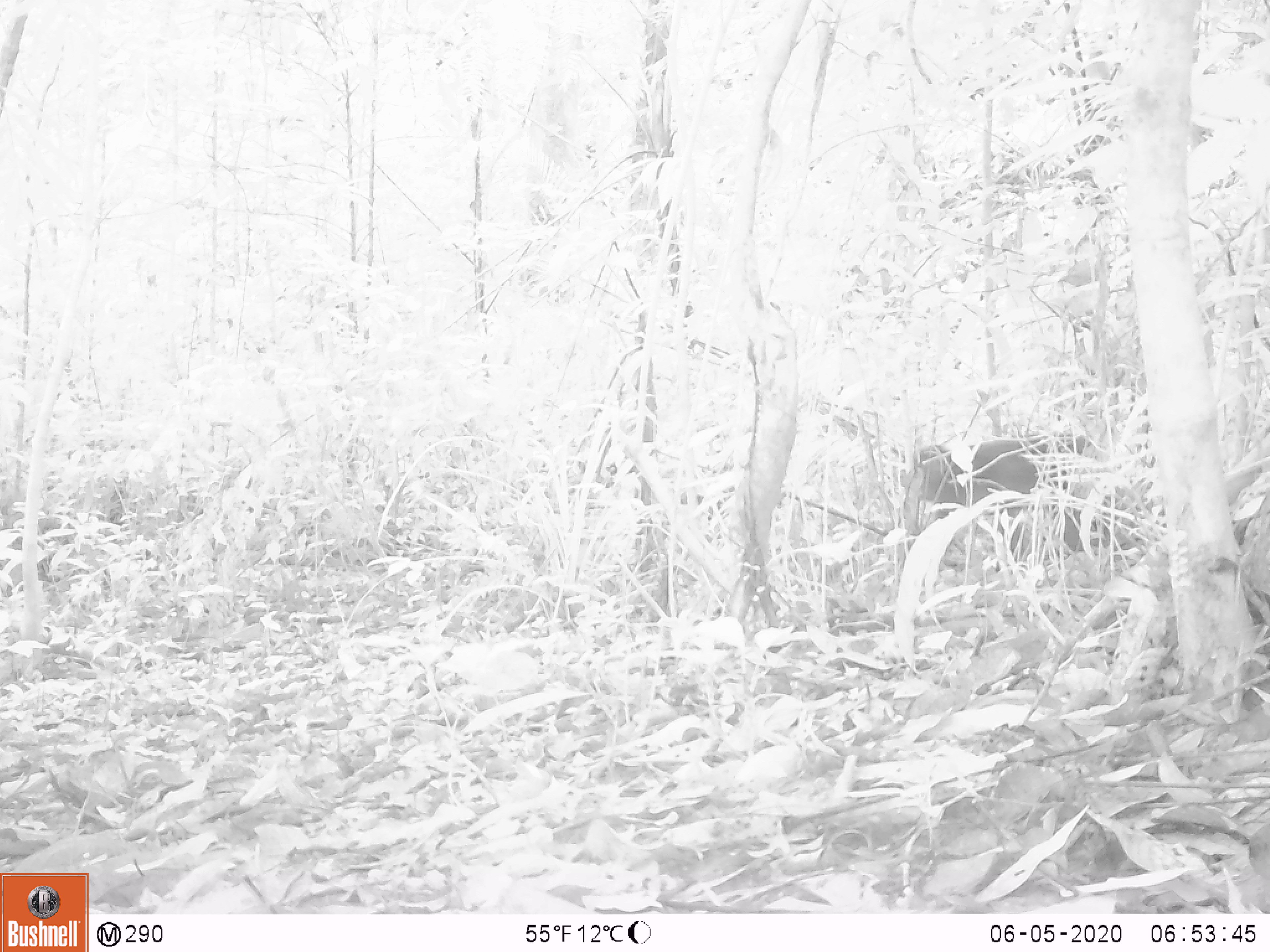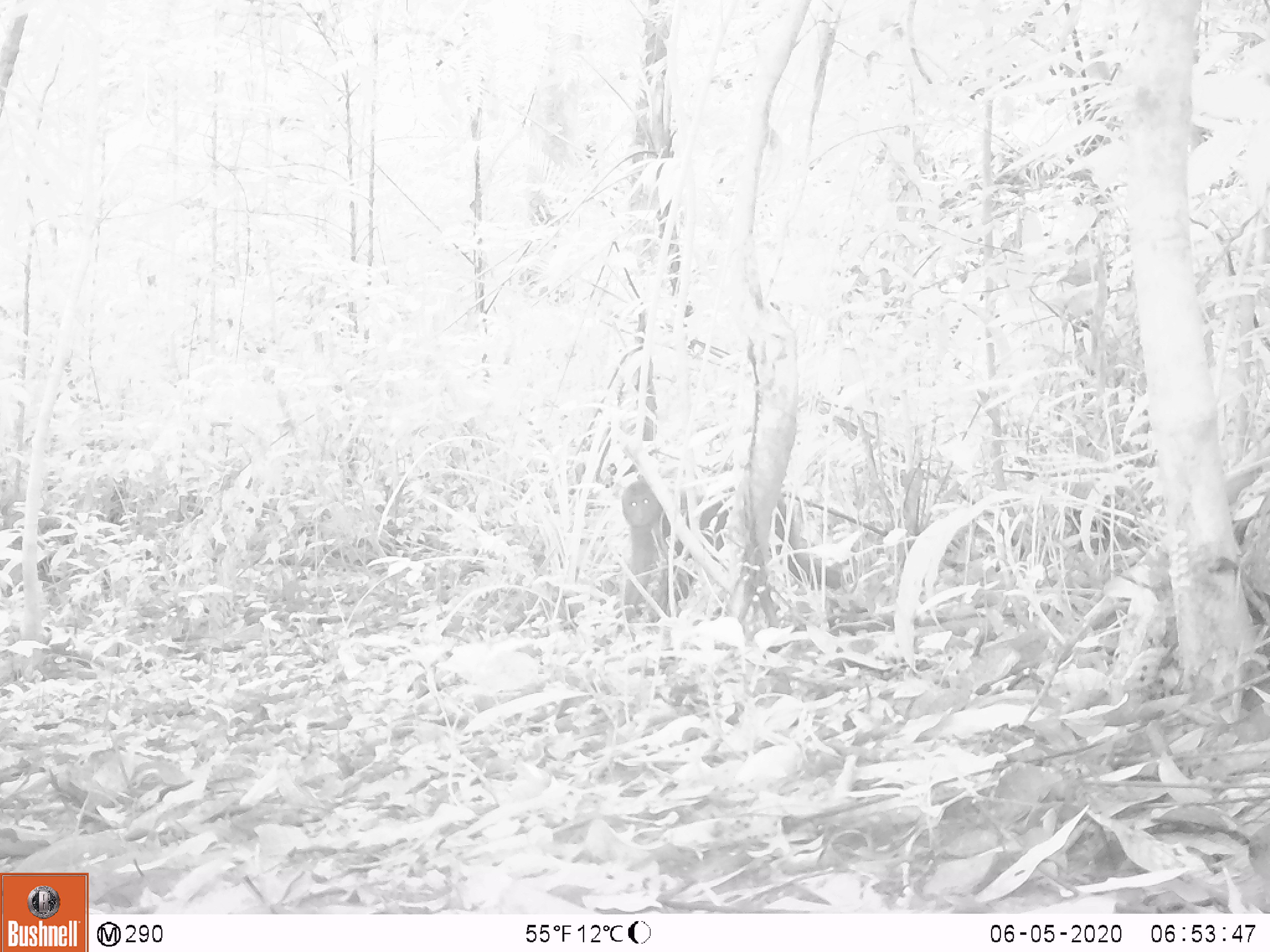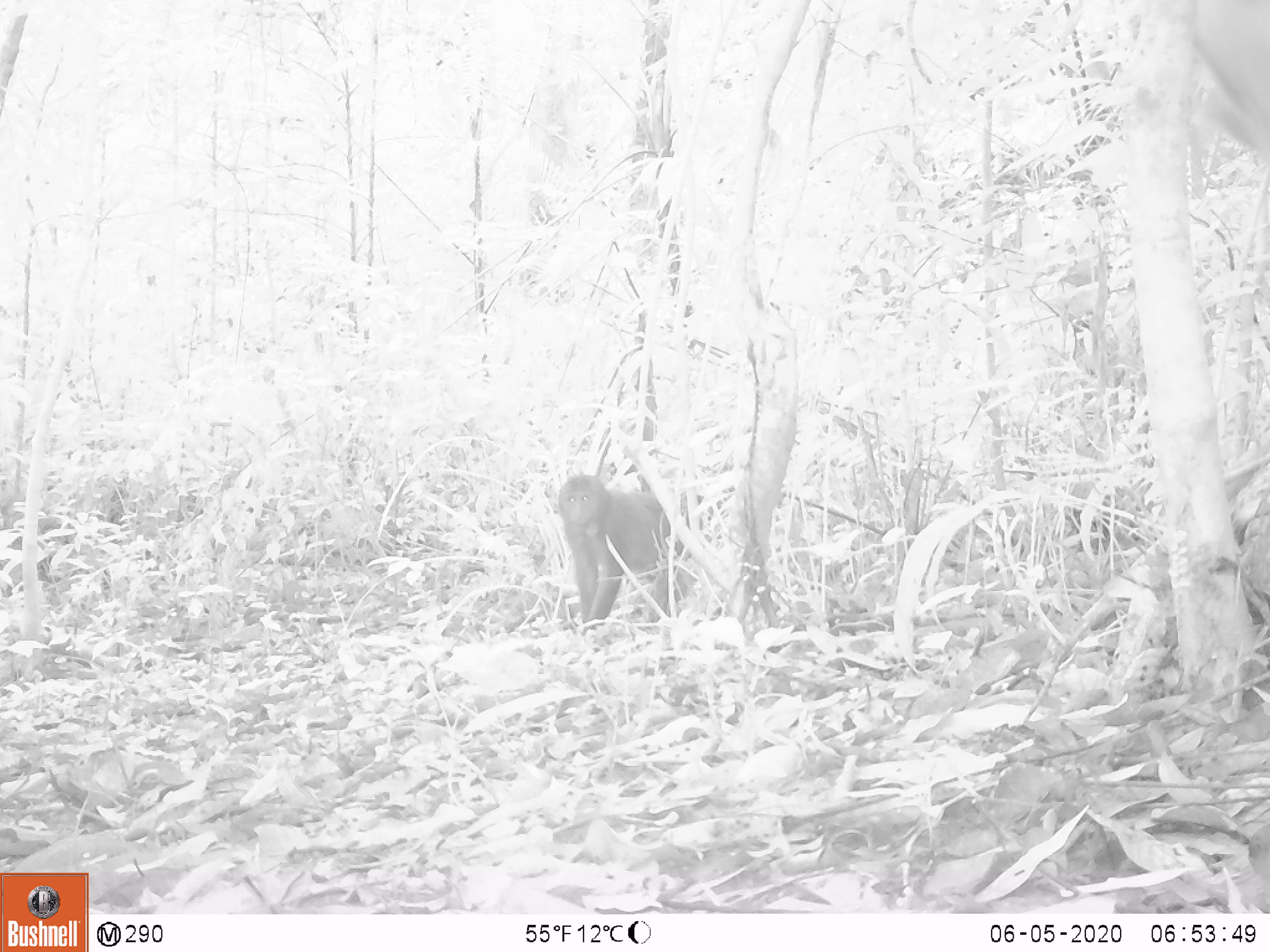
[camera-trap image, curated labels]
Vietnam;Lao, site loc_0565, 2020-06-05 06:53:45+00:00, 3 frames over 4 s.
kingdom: Animalia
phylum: Chordata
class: Mammalia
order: Primates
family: Cercopithecidae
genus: Macaca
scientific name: Macaca arctoides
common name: stump-tailed macaque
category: stump tailed macaque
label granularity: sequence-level